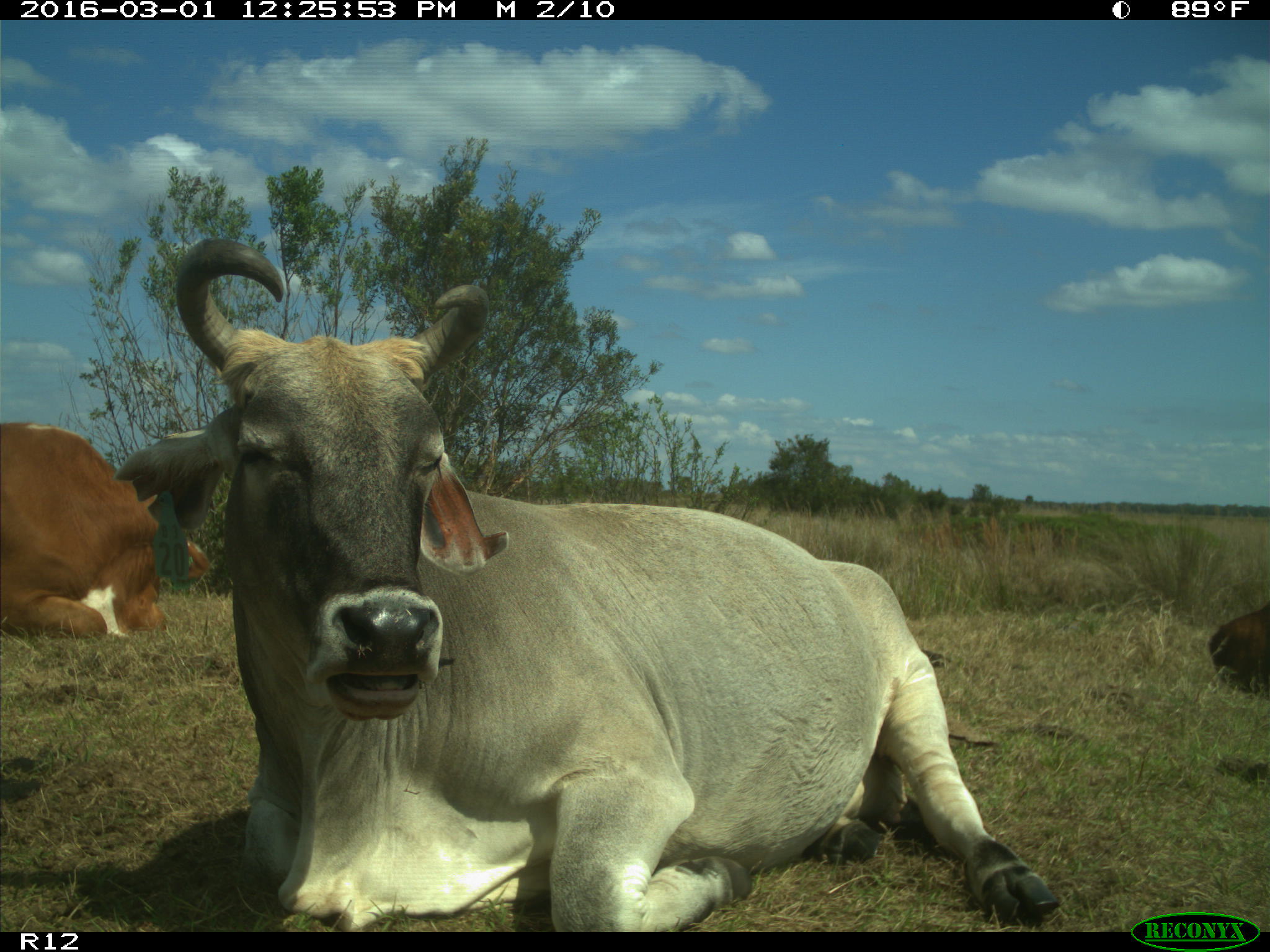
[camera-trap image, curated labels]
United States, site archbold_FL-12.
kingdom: Animalia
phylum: Chordata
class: Mammalia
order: Artiodactyla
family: Bovidae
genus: Bos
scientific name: Bos taurus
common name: domestic cow